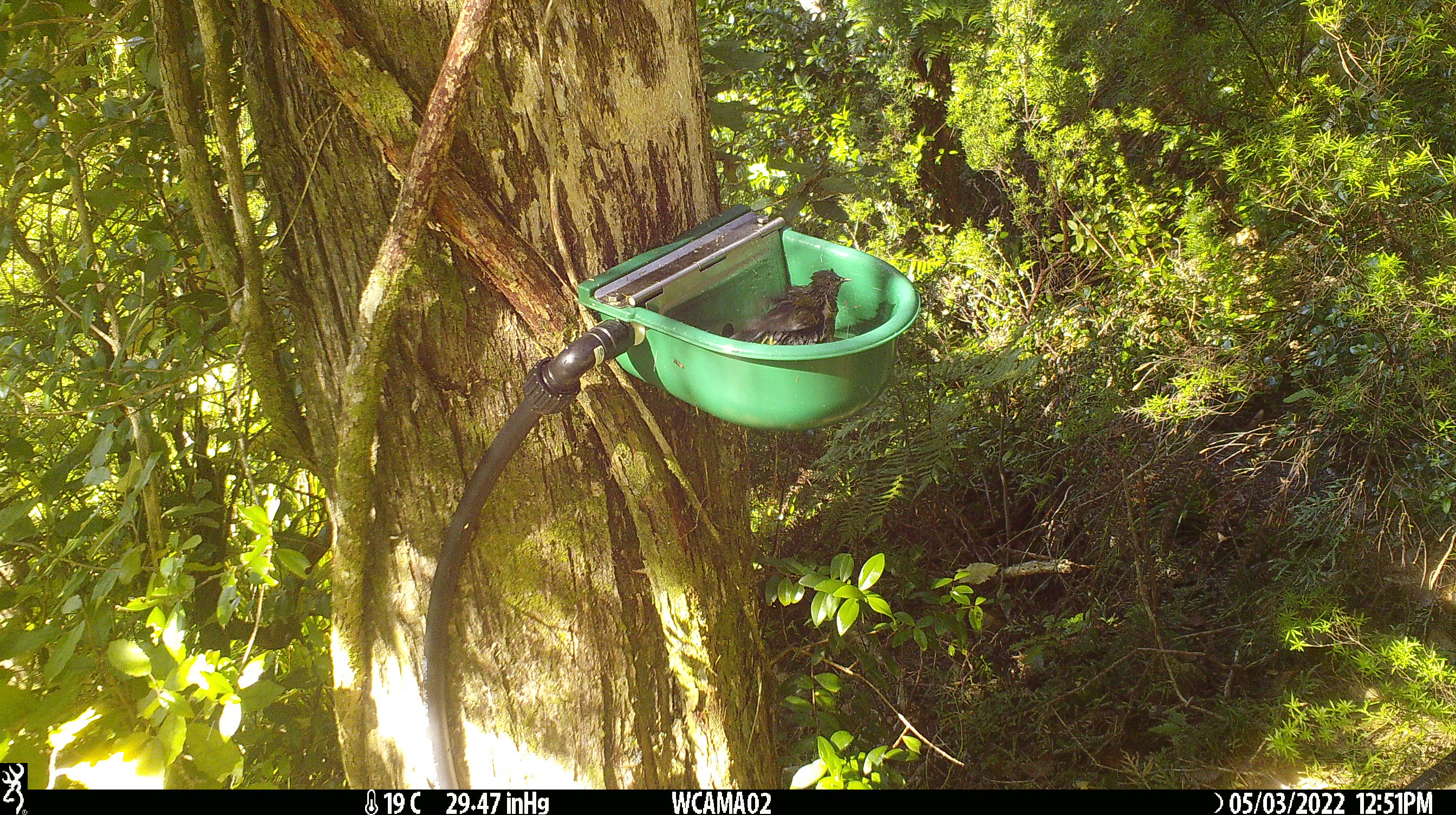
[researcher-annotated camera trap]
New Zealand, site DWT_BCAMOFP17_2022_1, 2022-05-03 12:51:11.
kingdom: Animalia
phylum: Chordata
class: Aves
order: Passeriformes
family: Meliphagidae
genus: Anthornis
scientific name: Anthornis melanura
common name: new zealand bellbird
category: bellbird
Bellbird (new zealand bellbird) (Anthornis melanura).